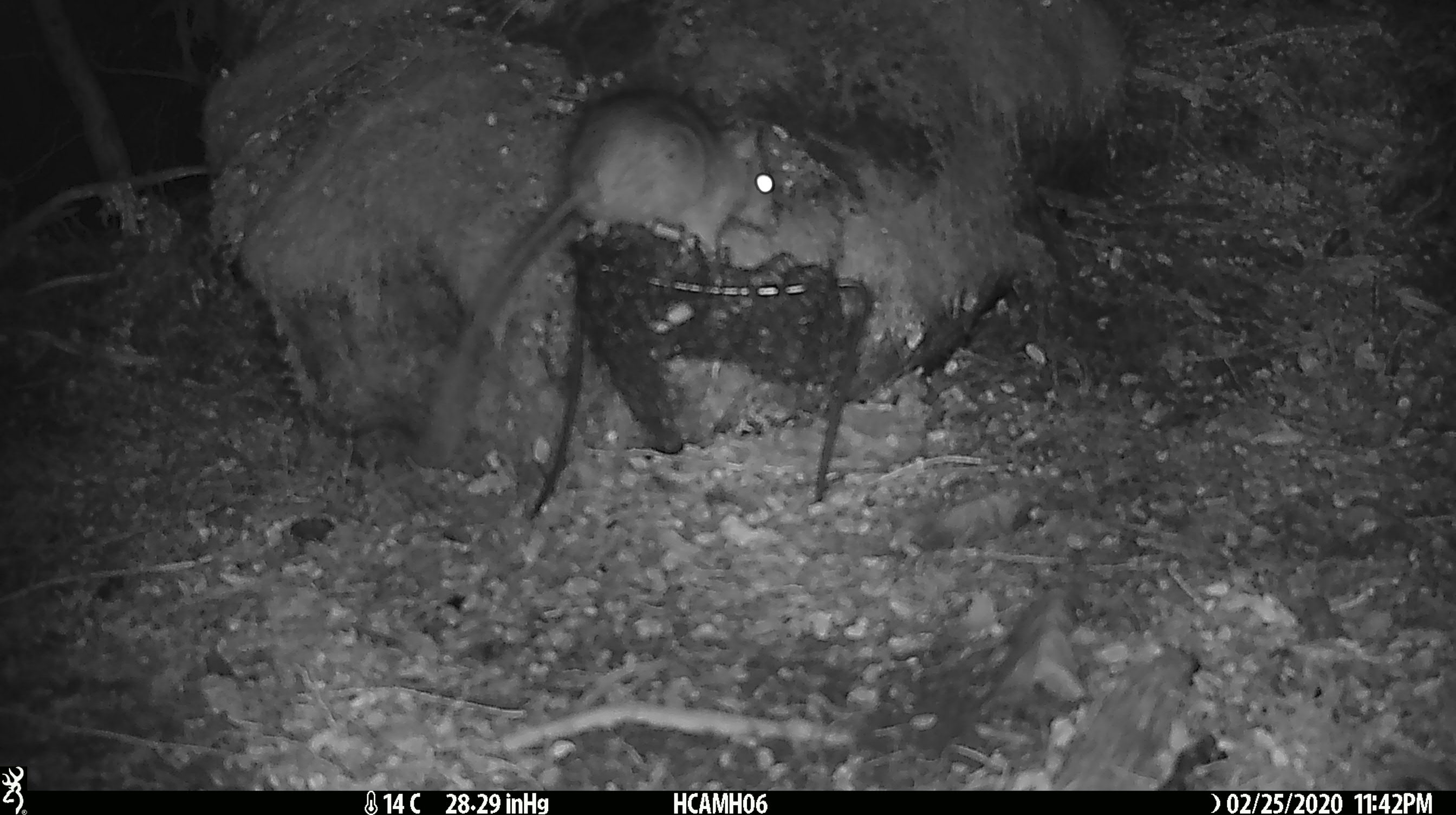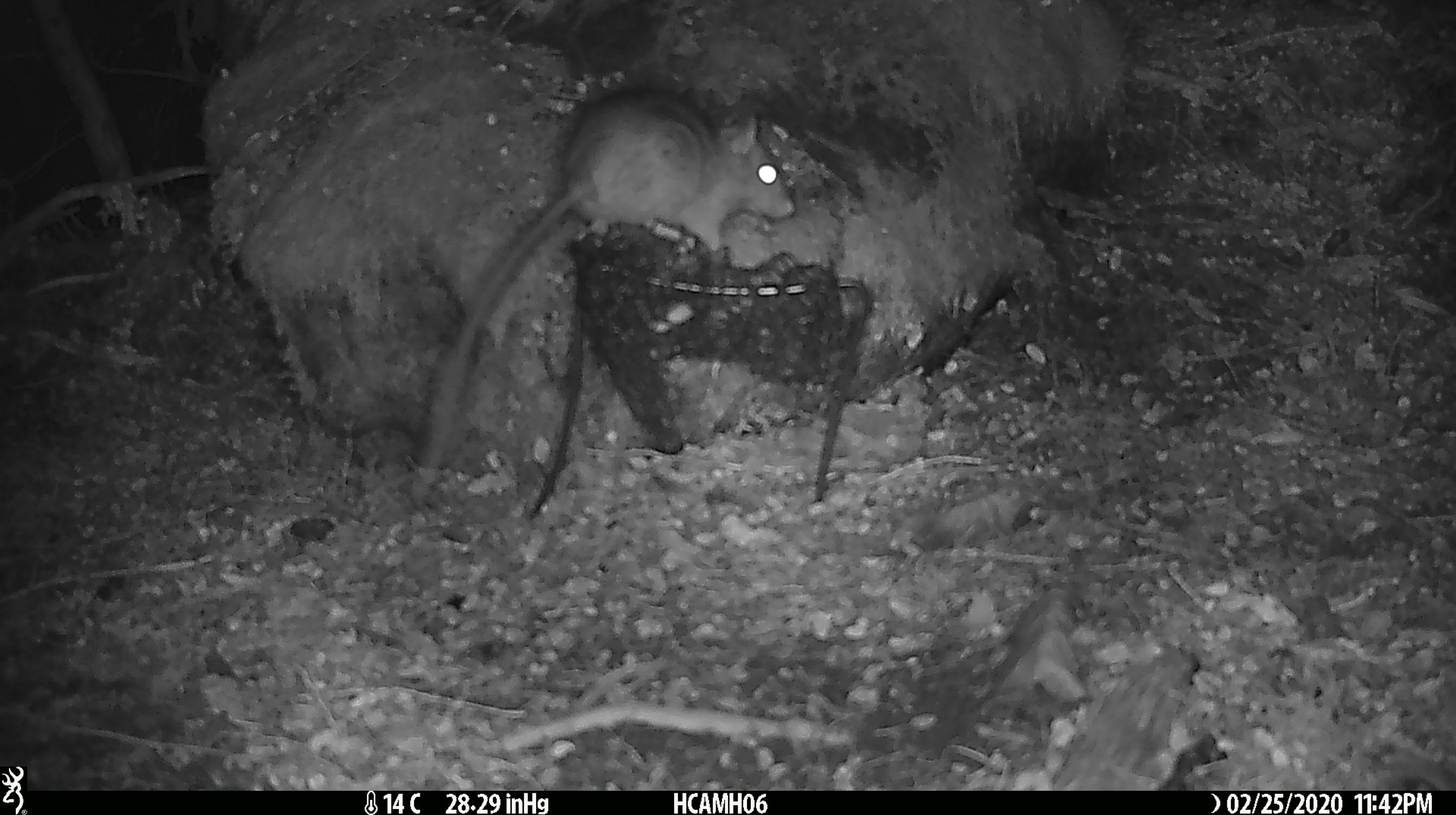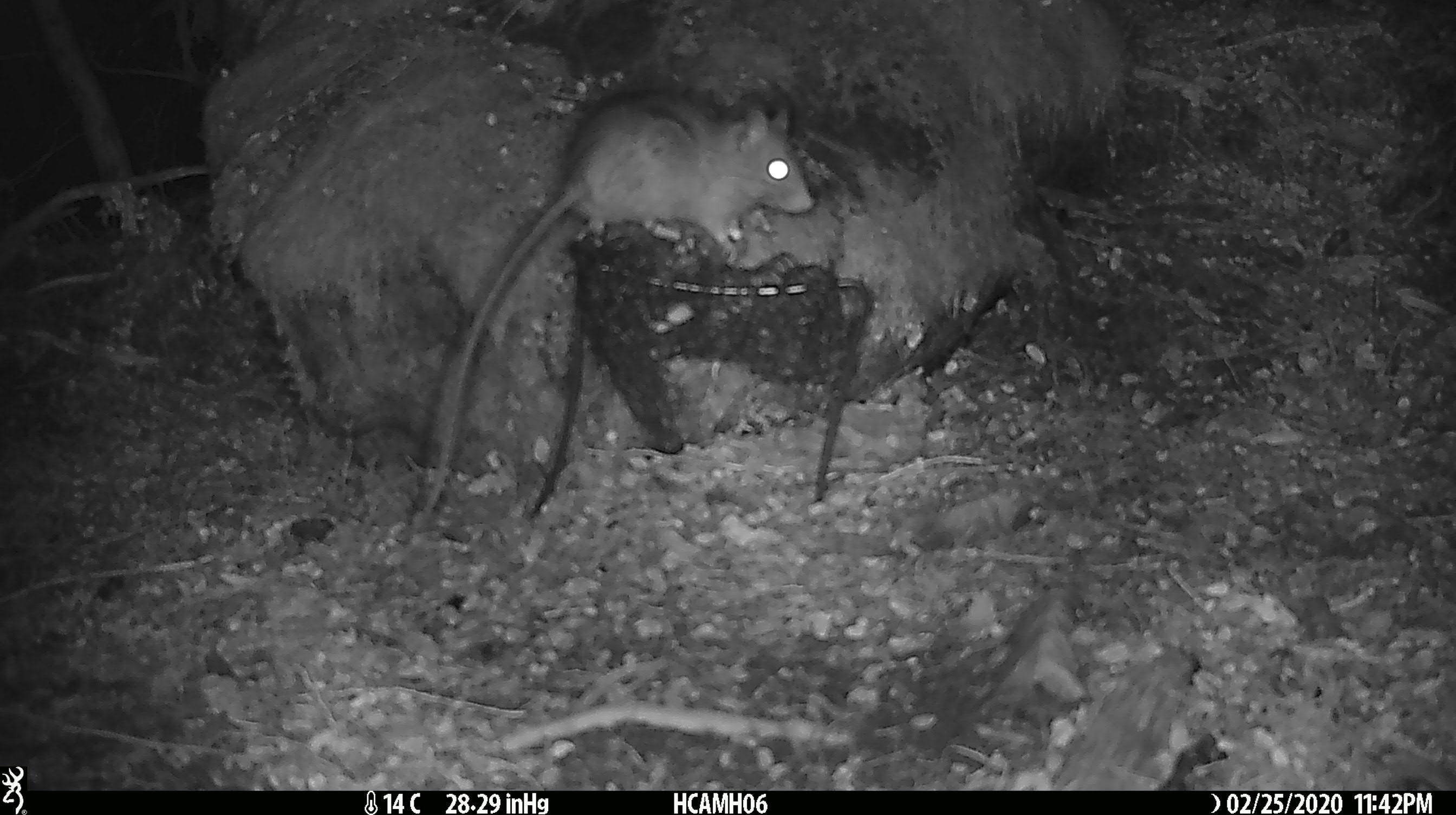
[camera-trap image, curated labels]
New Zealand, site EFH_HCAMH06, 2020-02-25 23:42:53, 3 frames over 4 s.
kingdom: Animalia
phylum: Chordata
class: Mammalia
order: Rodentia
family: Muridae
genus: Rattus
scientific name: Rattus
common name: rat